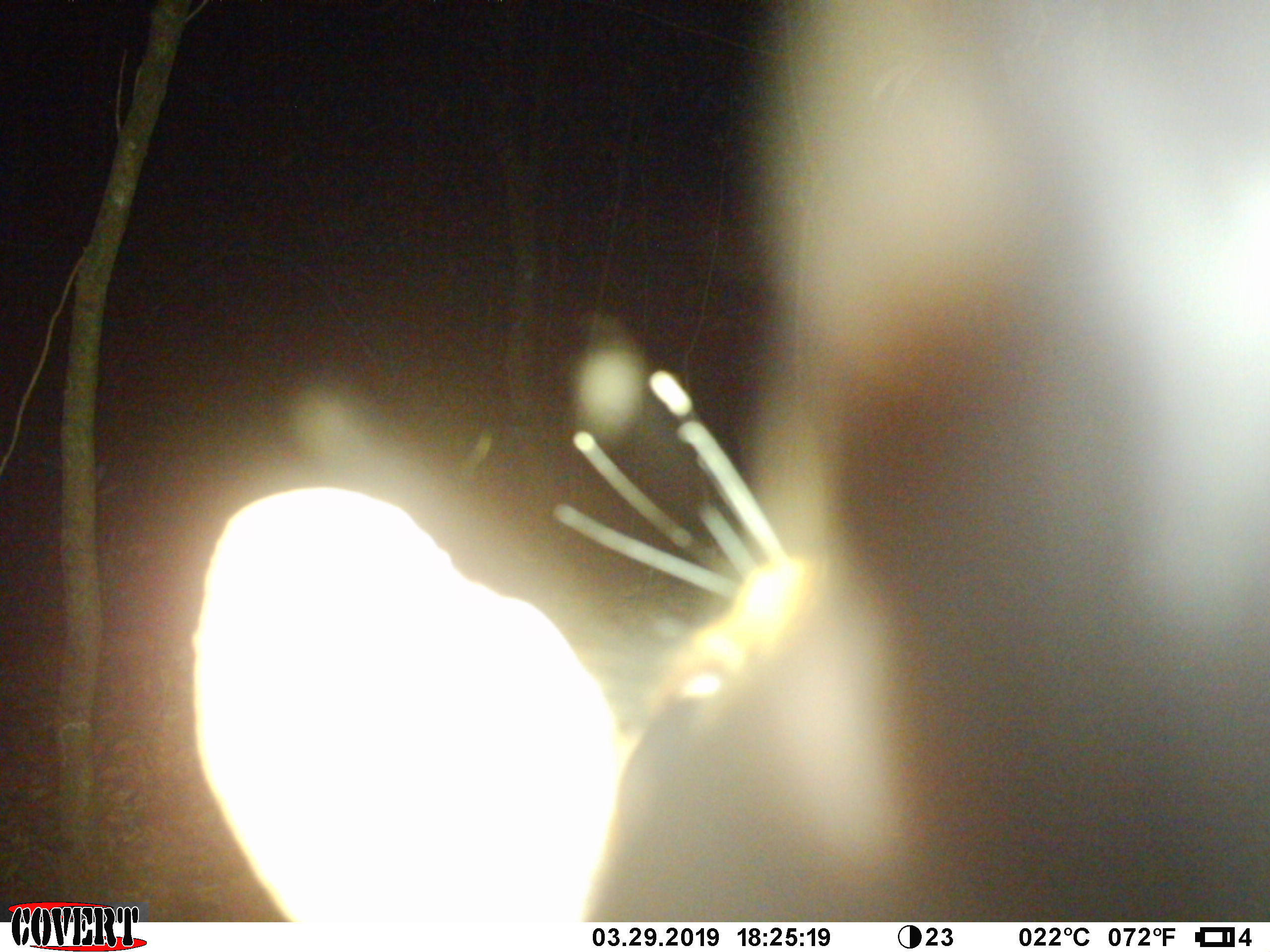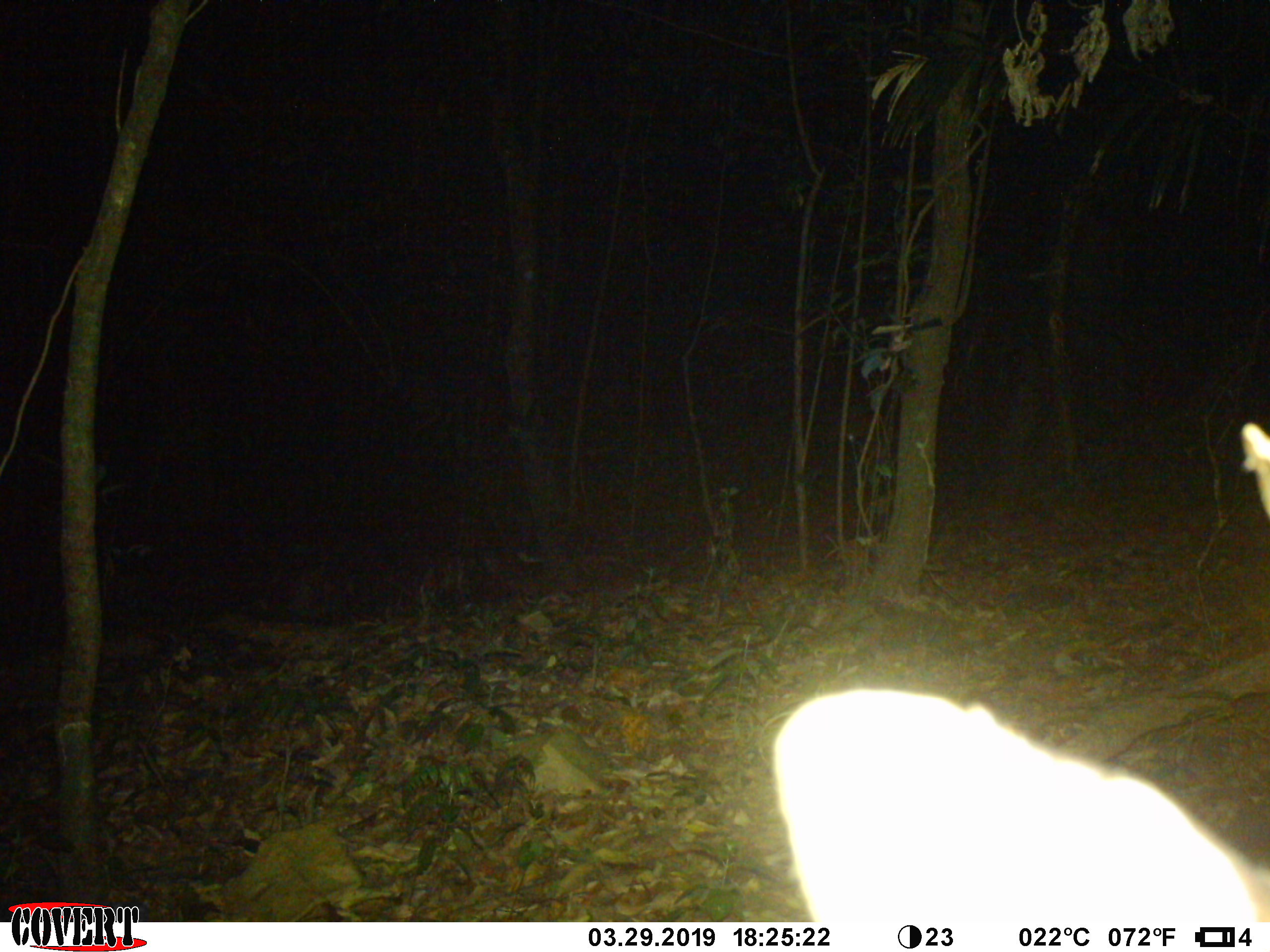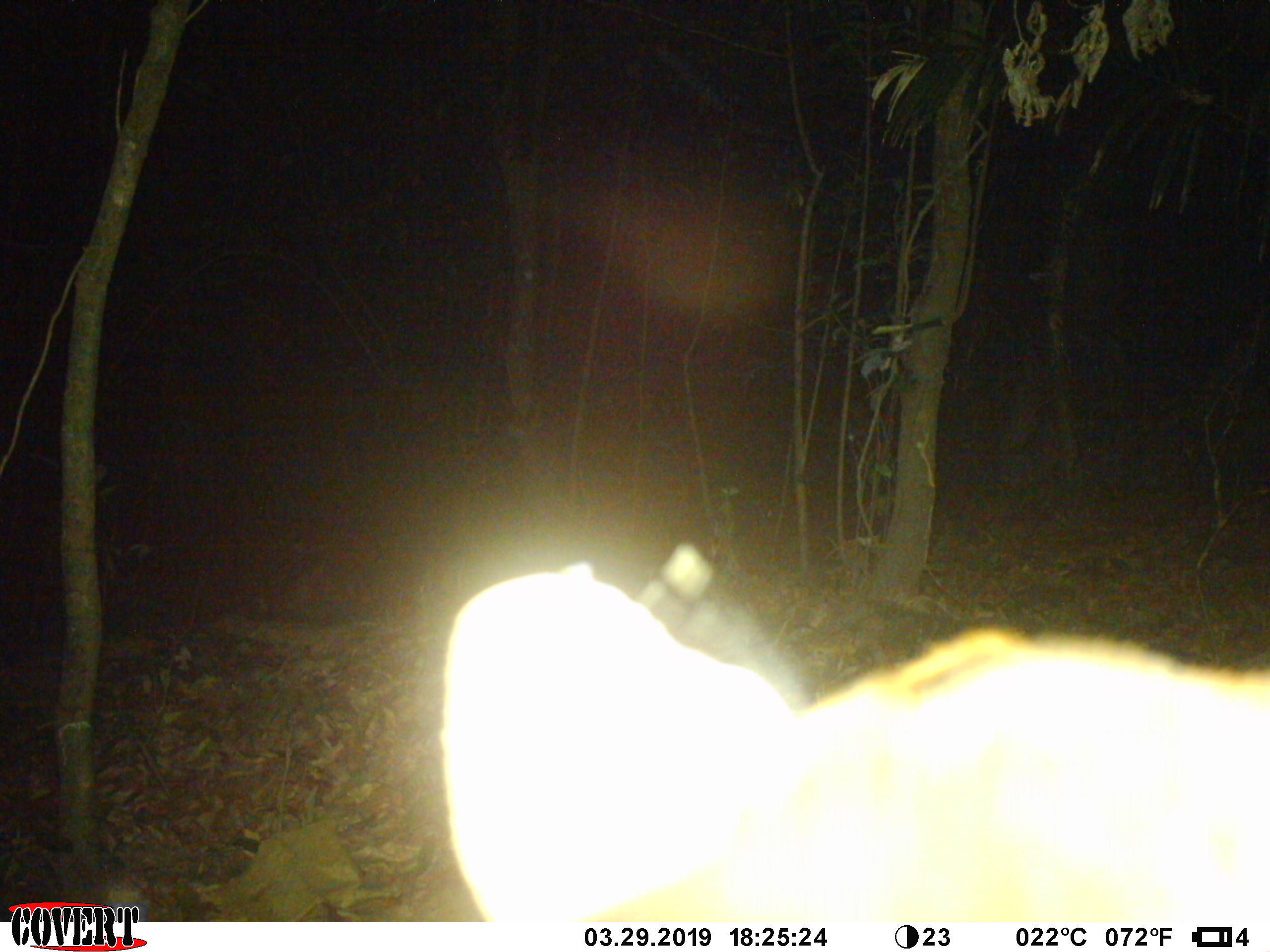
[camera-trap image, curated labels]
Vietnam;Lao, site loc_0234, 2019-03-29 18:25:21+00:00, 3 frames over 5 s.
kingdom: Animalia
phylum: Chordata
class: Mammalia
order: Artiodactyla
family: Cervidae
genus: Muntiacus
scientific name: Muntiacus vuquangensis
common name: large-antlered muntjac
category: large antlered muntjac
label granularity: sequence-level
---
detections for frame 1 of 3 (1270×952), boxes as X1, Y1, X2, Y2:
large antlered muntjac: 190, 0, 1270, 922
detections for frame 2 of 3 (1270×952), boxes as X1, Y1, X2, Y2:
large antlered muntjac: 772, 421, 1270, 922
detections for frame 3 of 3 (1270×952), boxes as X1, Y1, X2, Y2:
large antlered muntjac: 438, 543, 1268, 922